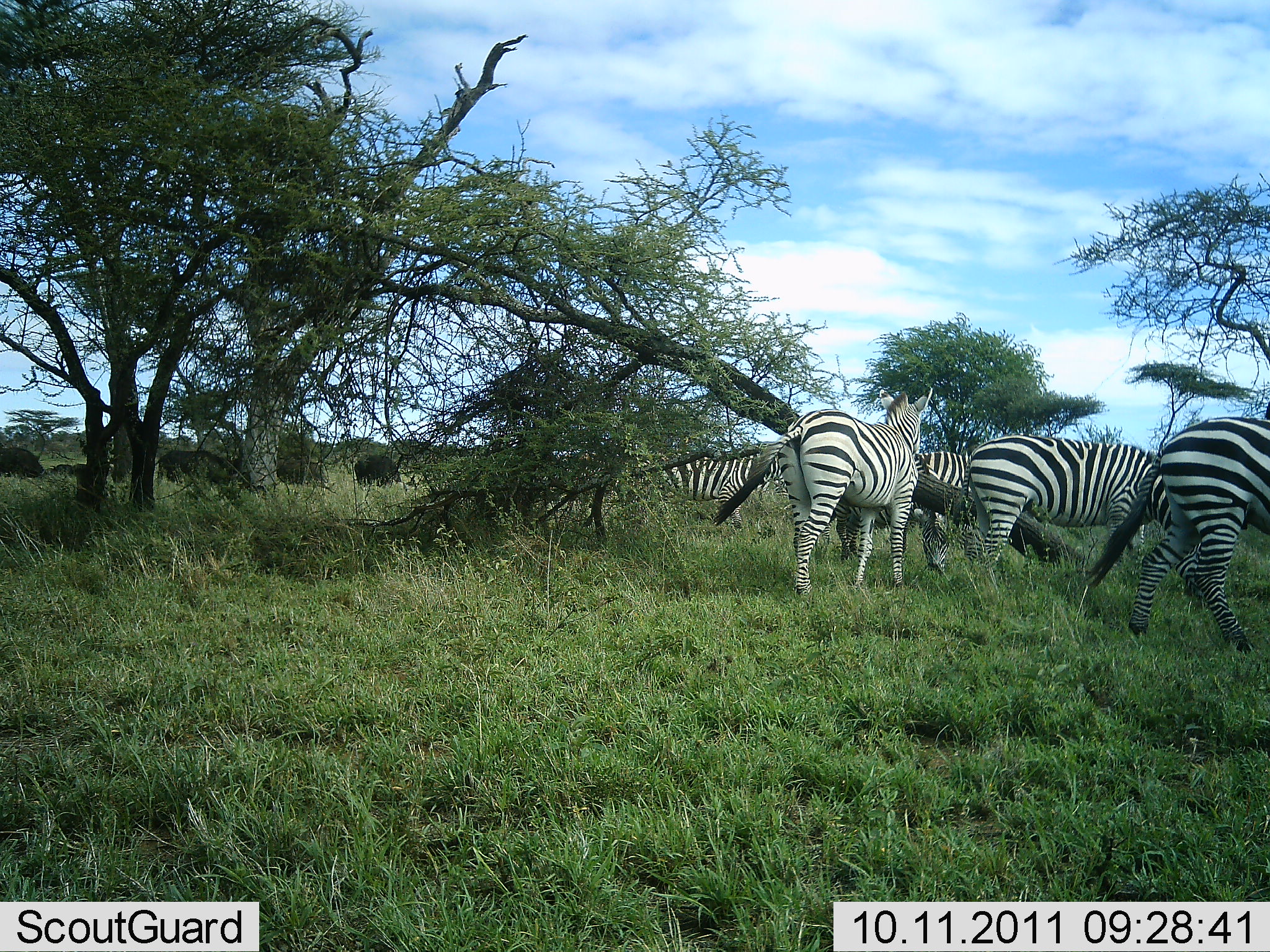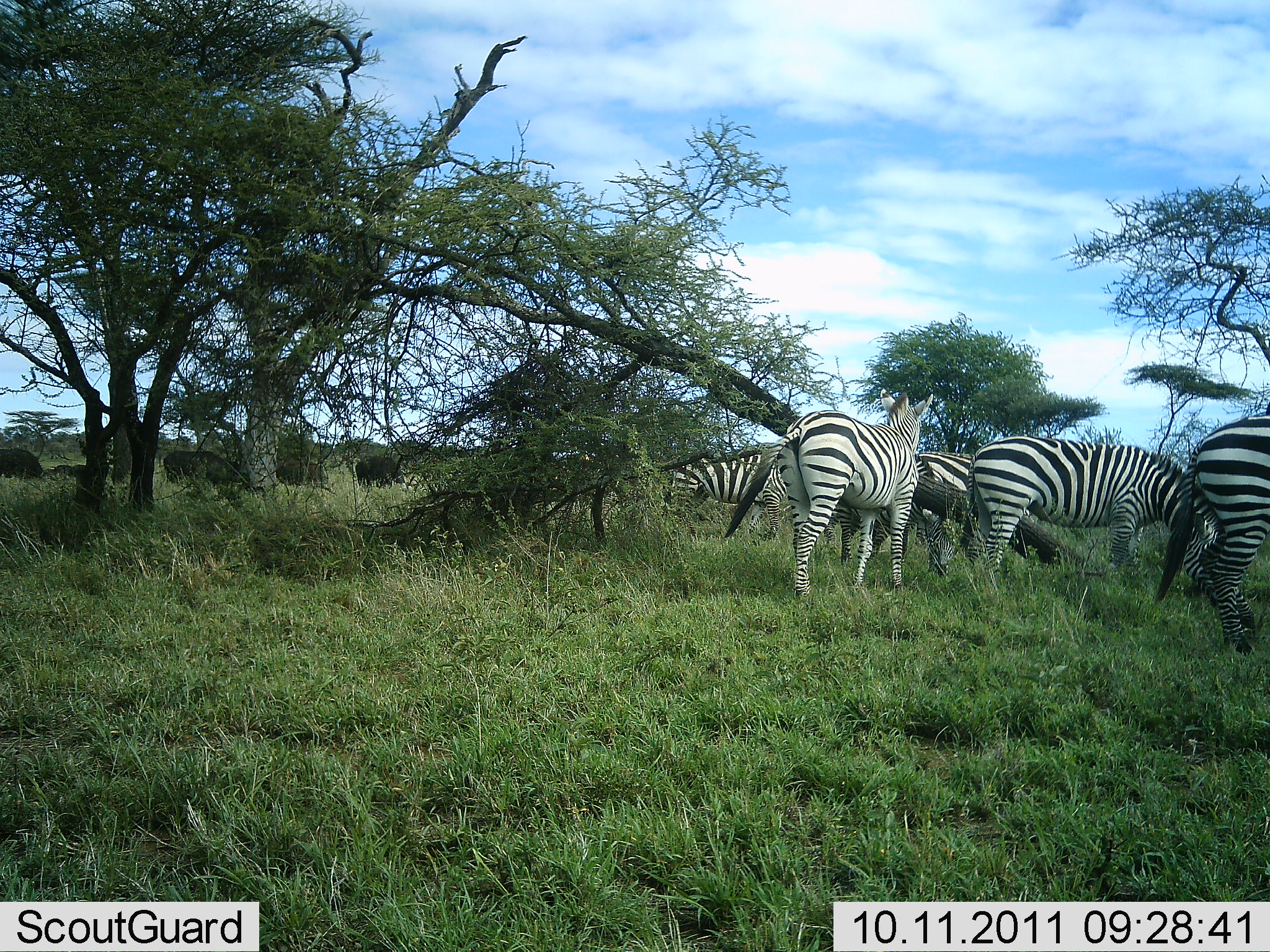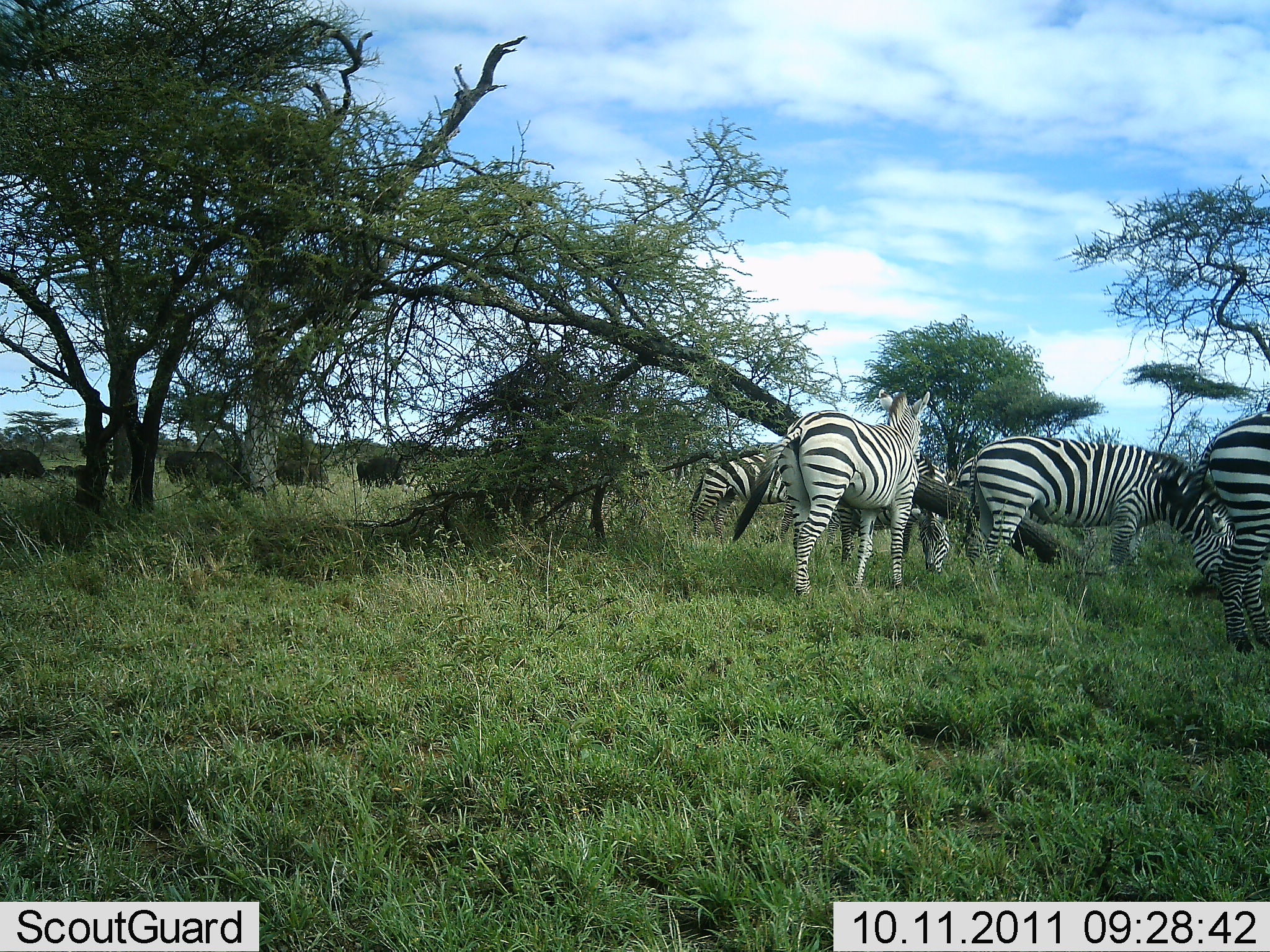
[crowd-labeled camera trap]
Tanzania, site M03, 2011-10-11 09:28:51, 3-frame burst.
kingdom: Animalia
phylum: Chordata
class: Mammalia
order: Artiodactyla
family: Bovidae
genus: Connochaetes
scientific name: Connochaetes taurinus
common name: blue wildebeest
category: wildebeest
Wildebeest (blue wildebeest) (Connochaetes taurinus), count 5. Behavior (volunteer vote fractions): standing 50%, resting 0%, moving 0%, interacting 0%. Young present (vote fraction): 0%. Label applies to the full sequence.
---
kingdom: Animalia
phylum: Chordata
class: Mammalia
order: Perissodactyla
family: Equidae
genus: Equus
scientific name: Equus quagga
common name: plains zebra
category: zebra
Zebra (plains zebra) (Equus quagga), count 5. Behavior (volunteer vote fractions): standing 67%, resting 0%, moving 33%, interacting 0%. Young present (vote fraction): 0%. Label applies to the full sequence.